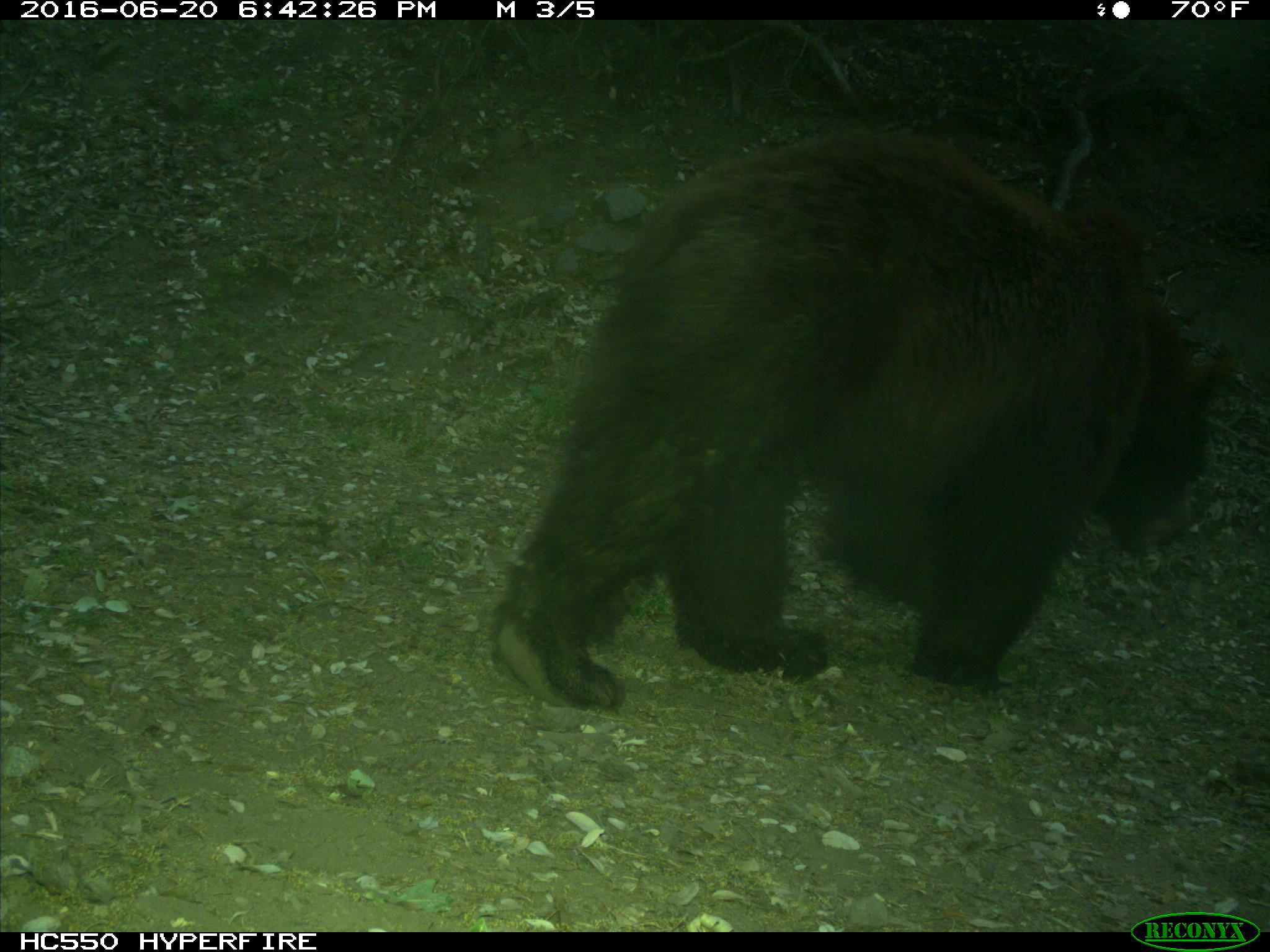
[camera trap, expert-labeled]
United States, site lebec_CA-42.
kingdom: Animalia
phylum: Chordata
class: Mammalia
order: Carnivora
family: Ursidae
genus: Ursus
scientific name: Ursus americanus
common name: american black bear